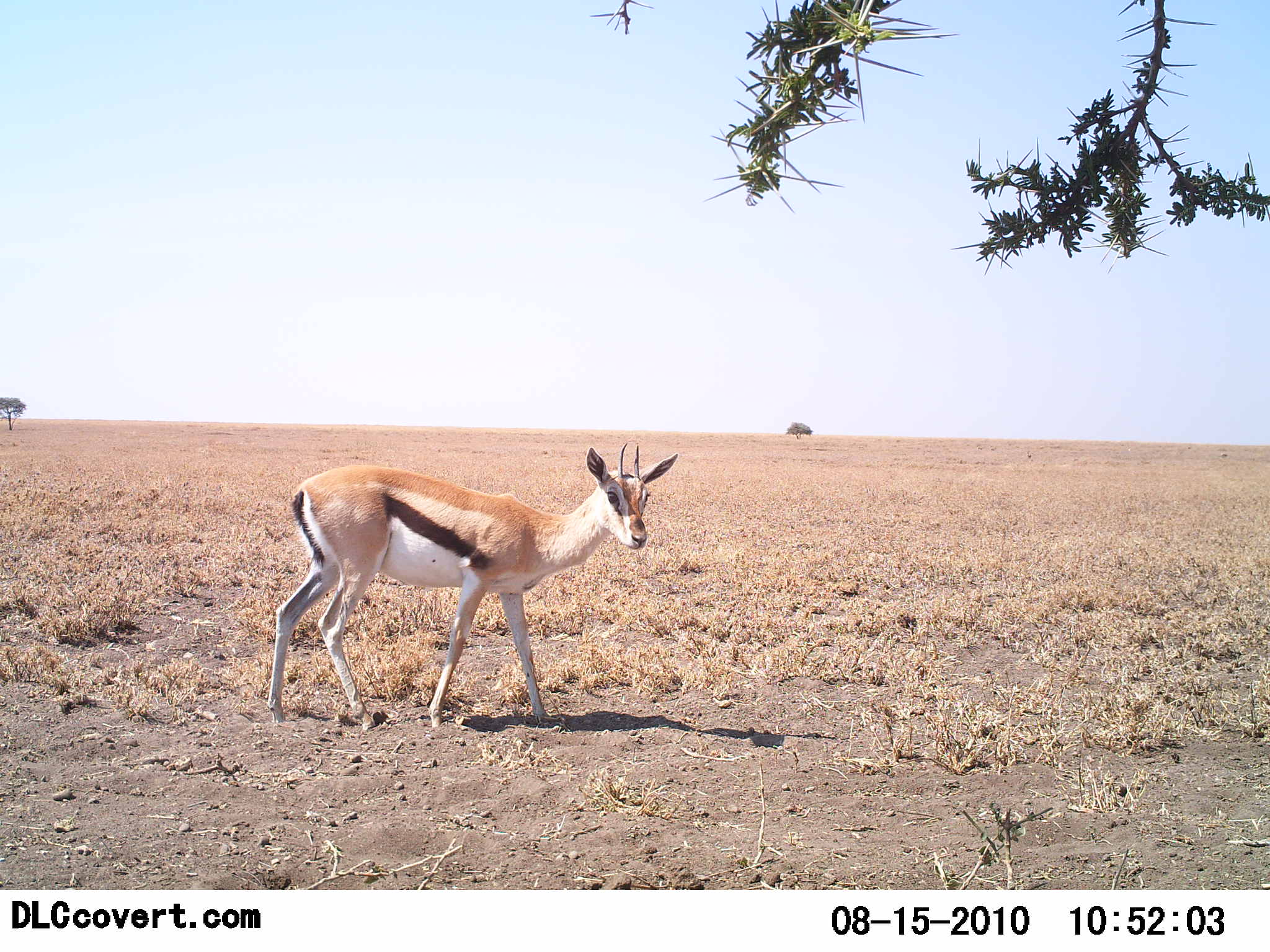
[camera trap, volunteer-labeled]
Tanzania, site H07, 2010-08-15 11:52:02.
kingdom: Animalia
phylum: Chordata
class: Mammalia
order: Artiodactyla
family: Bovidae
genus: Eudorcas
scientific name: Eudorcas thomsonii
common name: thomson's gazelle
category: gazellethomsons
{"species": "gazellethomsons (thomson's gazelle) (Eudorcas thomsonii)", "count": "1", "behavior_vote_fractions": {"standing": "57%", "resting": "0%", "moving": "43%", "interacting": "0%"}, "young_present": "0%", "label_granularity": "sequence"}